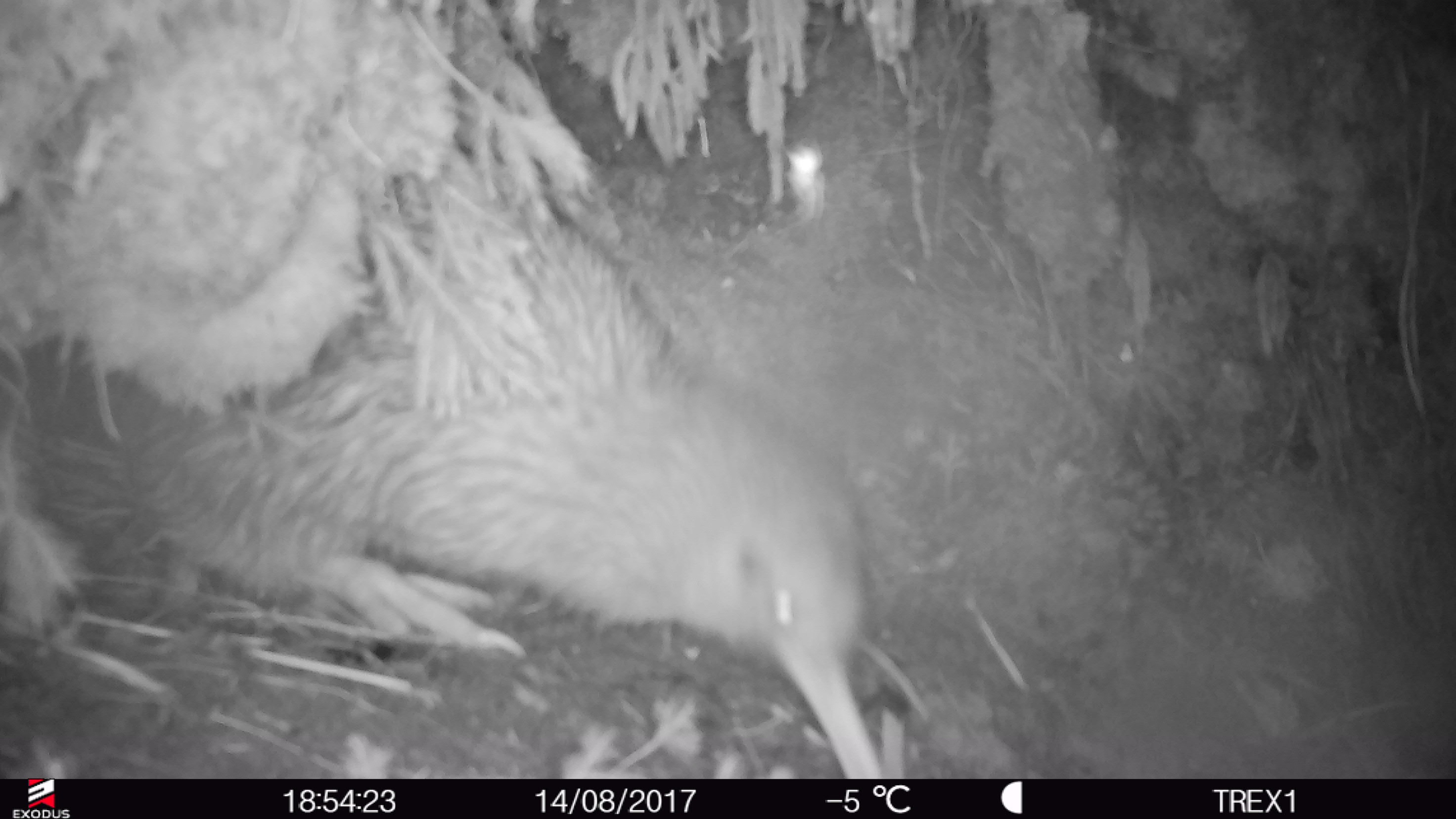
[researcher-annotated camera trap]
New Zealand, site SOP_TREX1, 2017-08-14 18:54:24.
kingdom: Animalia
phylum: Chordata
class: Aves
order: Apterygiformes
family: Apterygidae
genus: Apteryx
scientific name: Apteryx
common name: kiwi